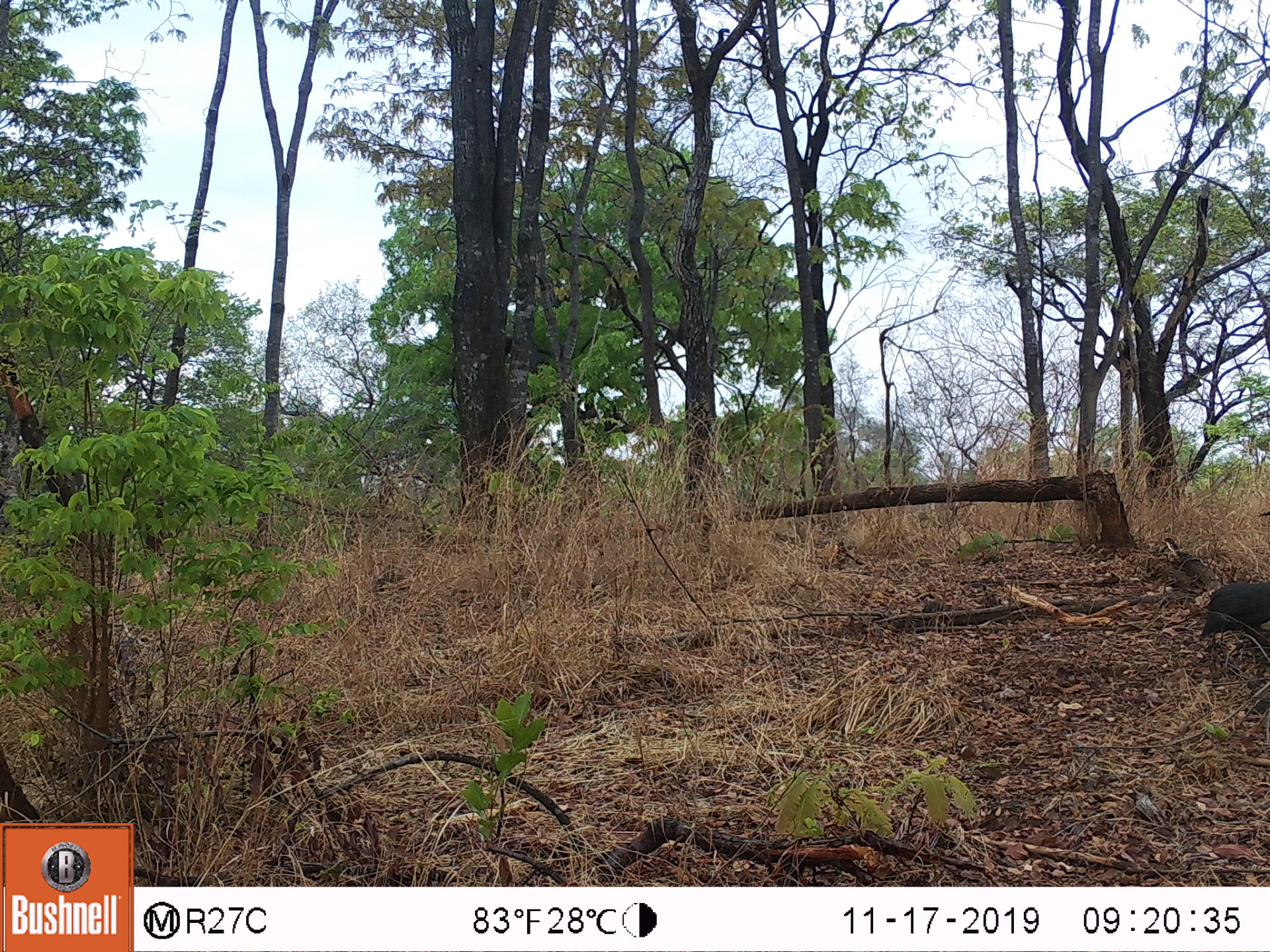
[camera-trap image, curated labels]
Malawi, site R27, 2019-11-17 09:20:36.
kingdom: Animalia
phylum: Chordata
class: Aves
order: Galliformes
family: Numididae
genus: Numida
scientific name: Numida meleagris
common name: helmeted guineafowl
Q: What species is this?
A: Helmeted guineafowl (Numida meleagris).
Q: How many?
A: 1.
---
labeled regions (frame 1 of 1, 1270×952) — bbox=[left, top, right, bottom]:
helmeted guineafowl: bbox=[1177, 577, 1261, 665]